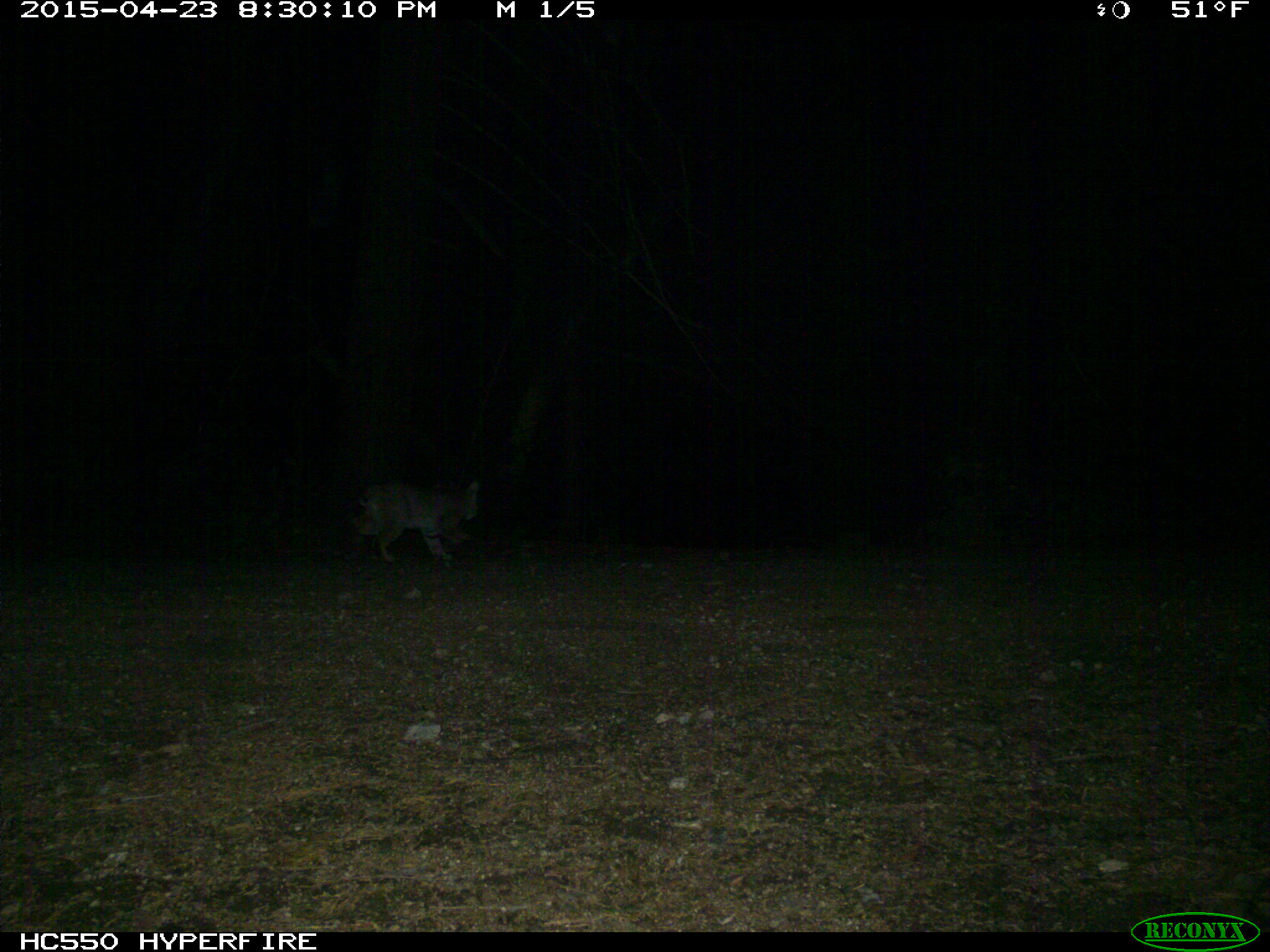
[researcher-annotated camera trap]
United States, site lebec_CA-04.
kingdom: Animalia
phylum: Chordata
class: Mammalia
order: Carnivora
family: Felidae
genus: Lynx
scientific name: Lynx rufus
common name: bobcat